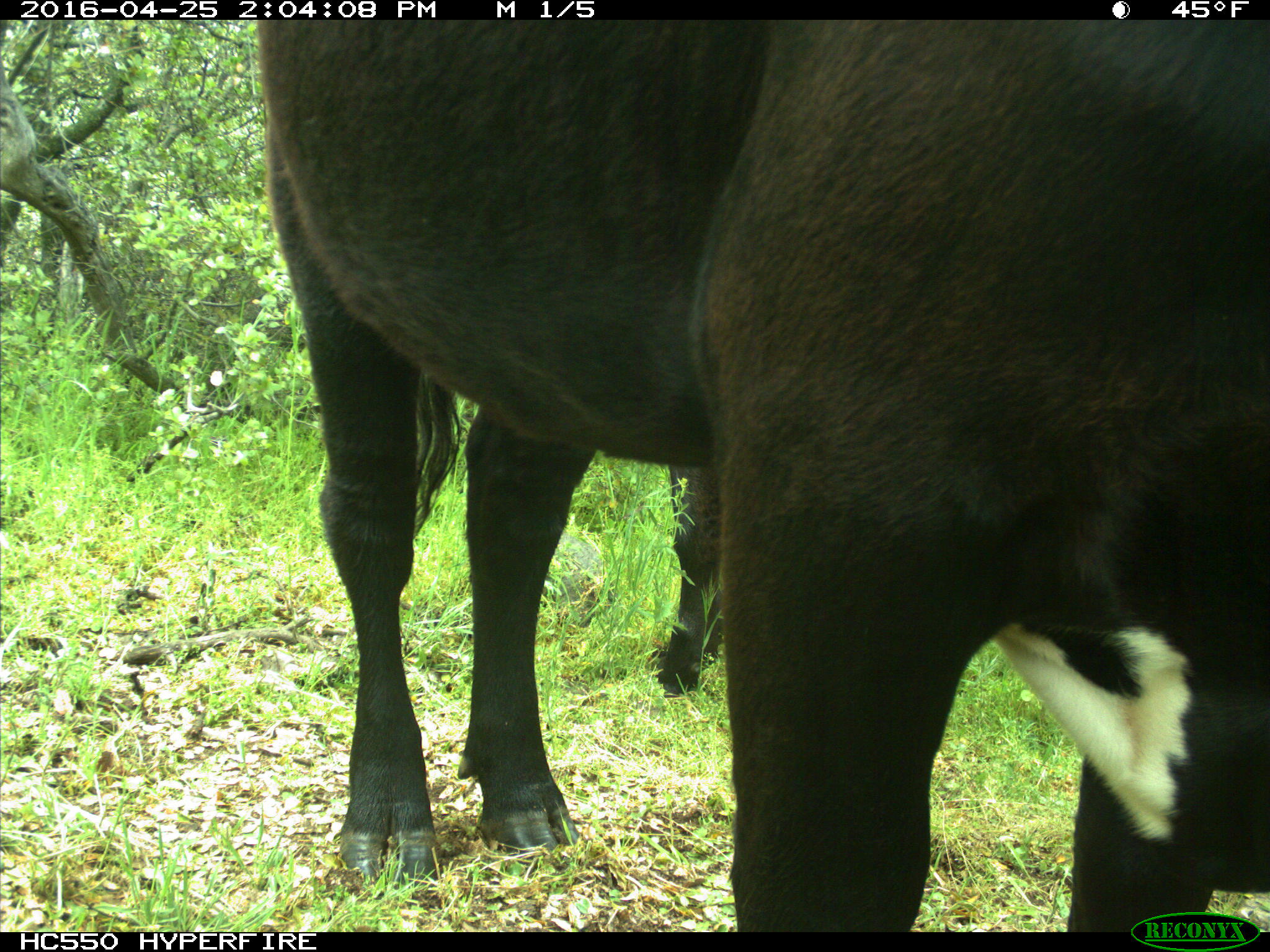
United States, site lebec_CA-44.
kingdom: Animalia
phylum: Chordata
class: Mammalia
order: Artiodactyla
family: Bovidae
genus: Bos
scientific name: Bos taurus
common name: domestic cow